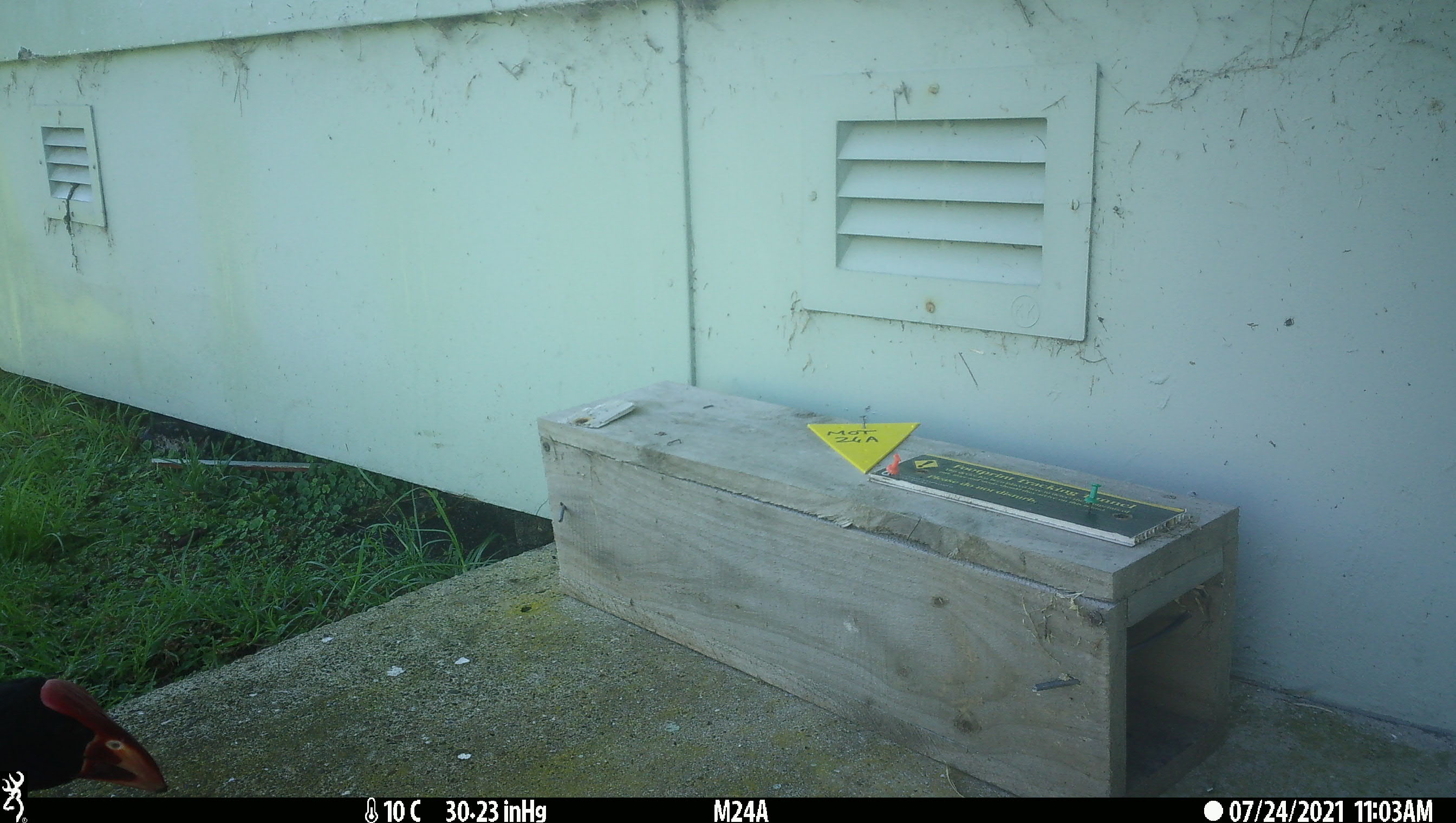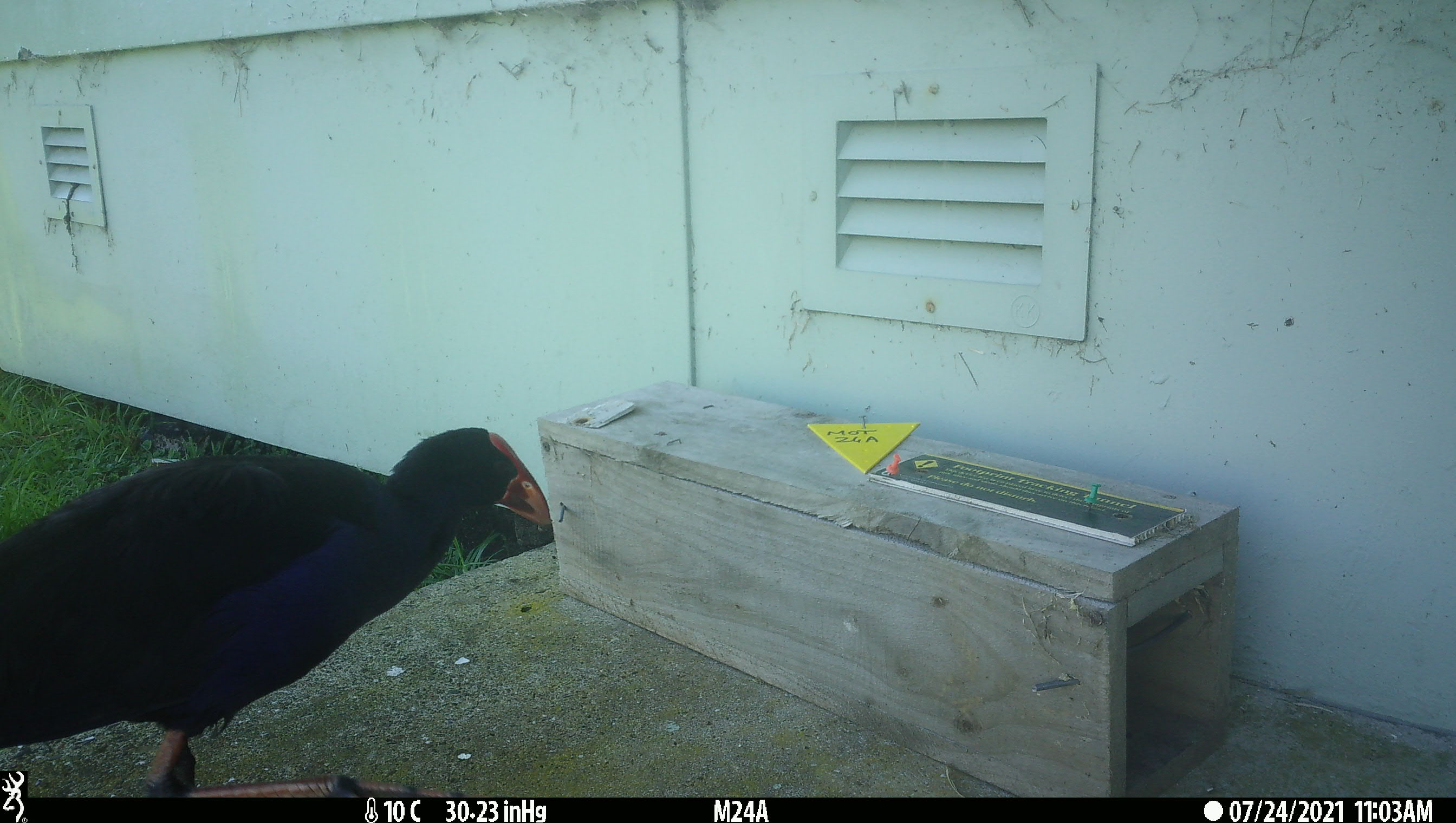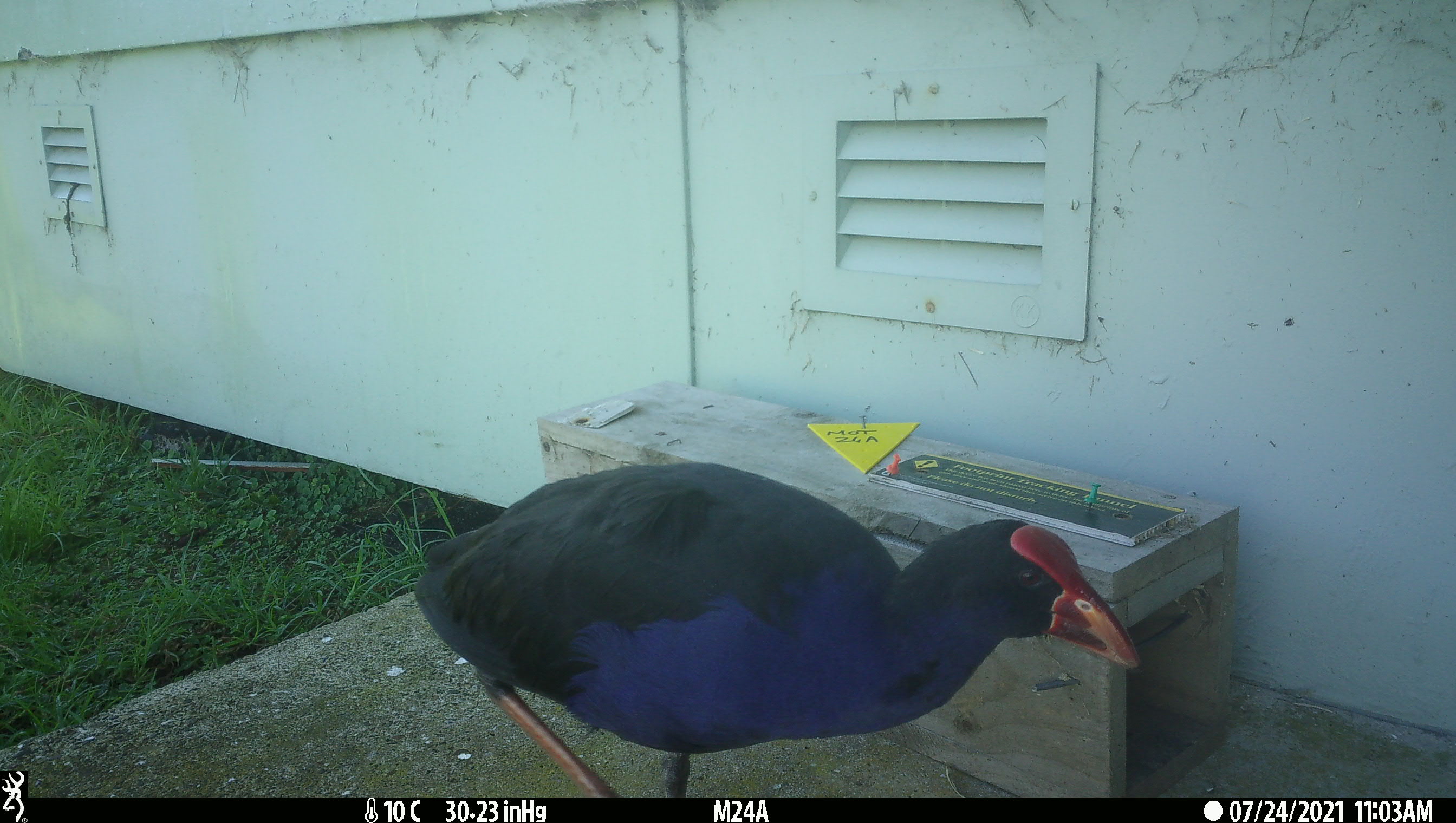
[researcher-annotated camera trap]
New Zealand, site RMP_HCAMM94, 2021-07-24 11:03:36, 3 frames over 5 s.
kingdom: Animalia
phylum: Chordata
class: Aves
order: Gruiformes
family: Rallidae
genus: Porphyrio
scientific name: Porphyrio melanotus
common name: australasian swamphen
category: pukeko